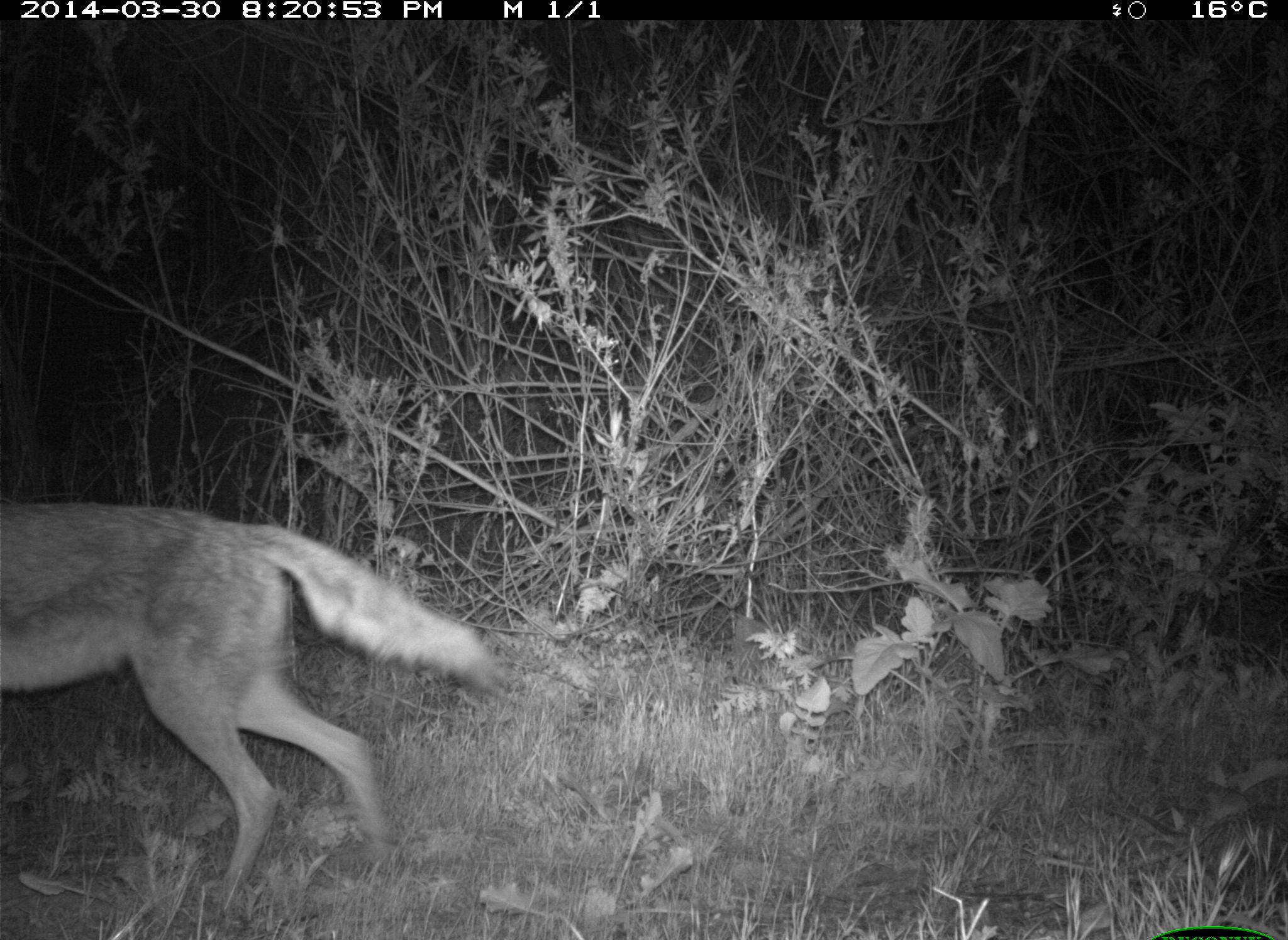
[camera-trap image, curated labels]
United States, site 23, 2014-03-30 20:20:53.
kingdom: Animalia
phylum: Chordata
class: Mammalia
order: Carnivora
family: Canidae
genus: Canis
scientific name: Canis latrans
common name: coyote